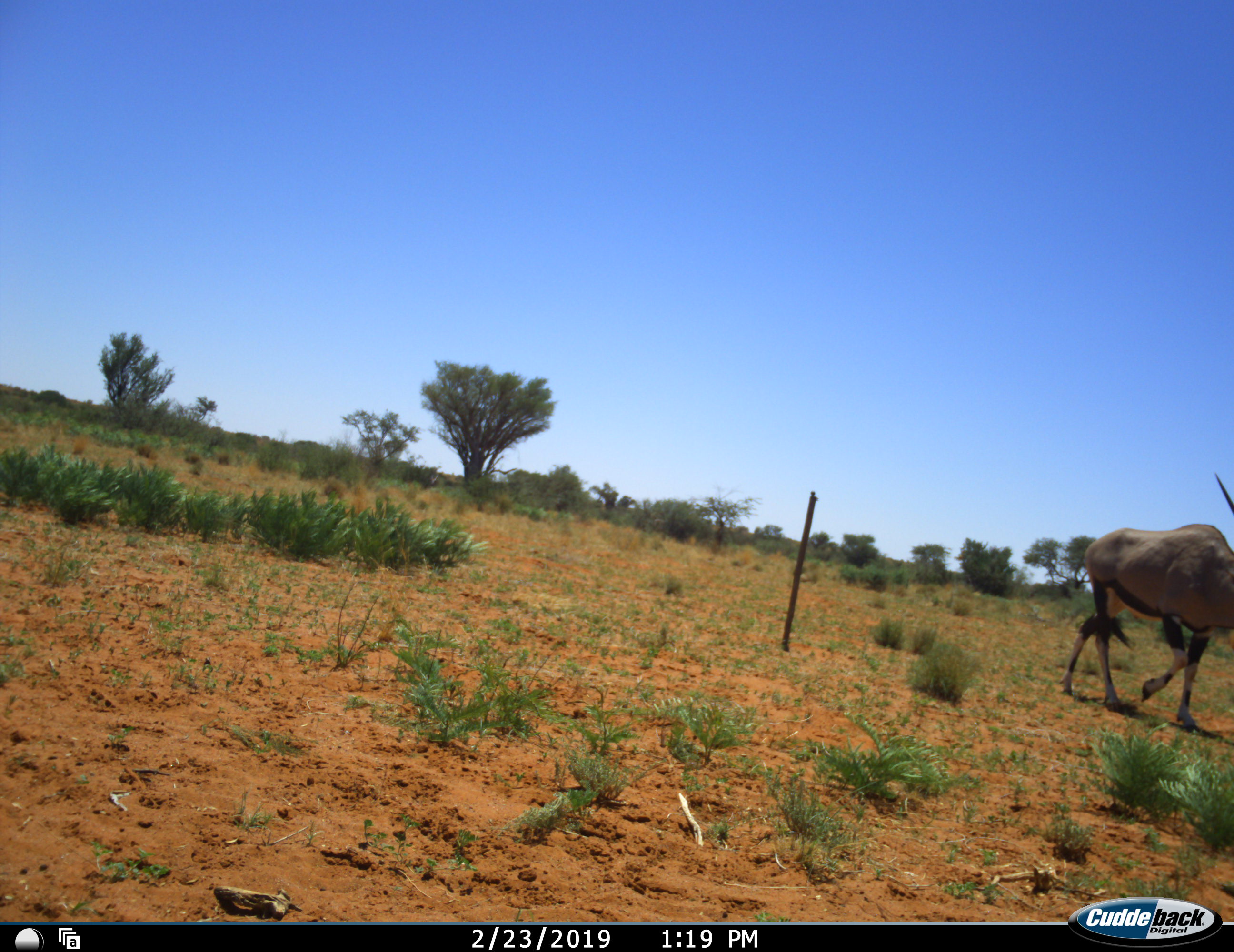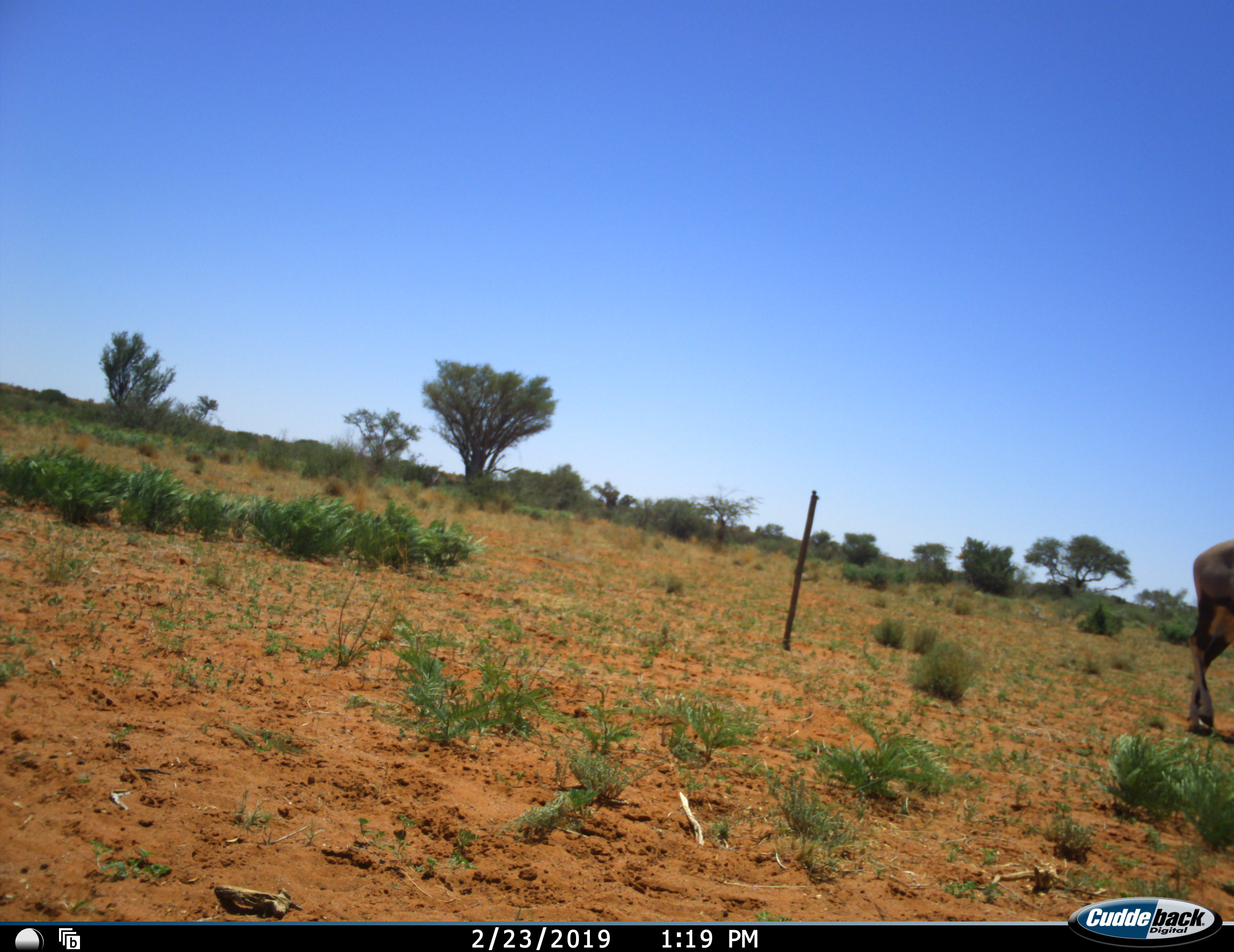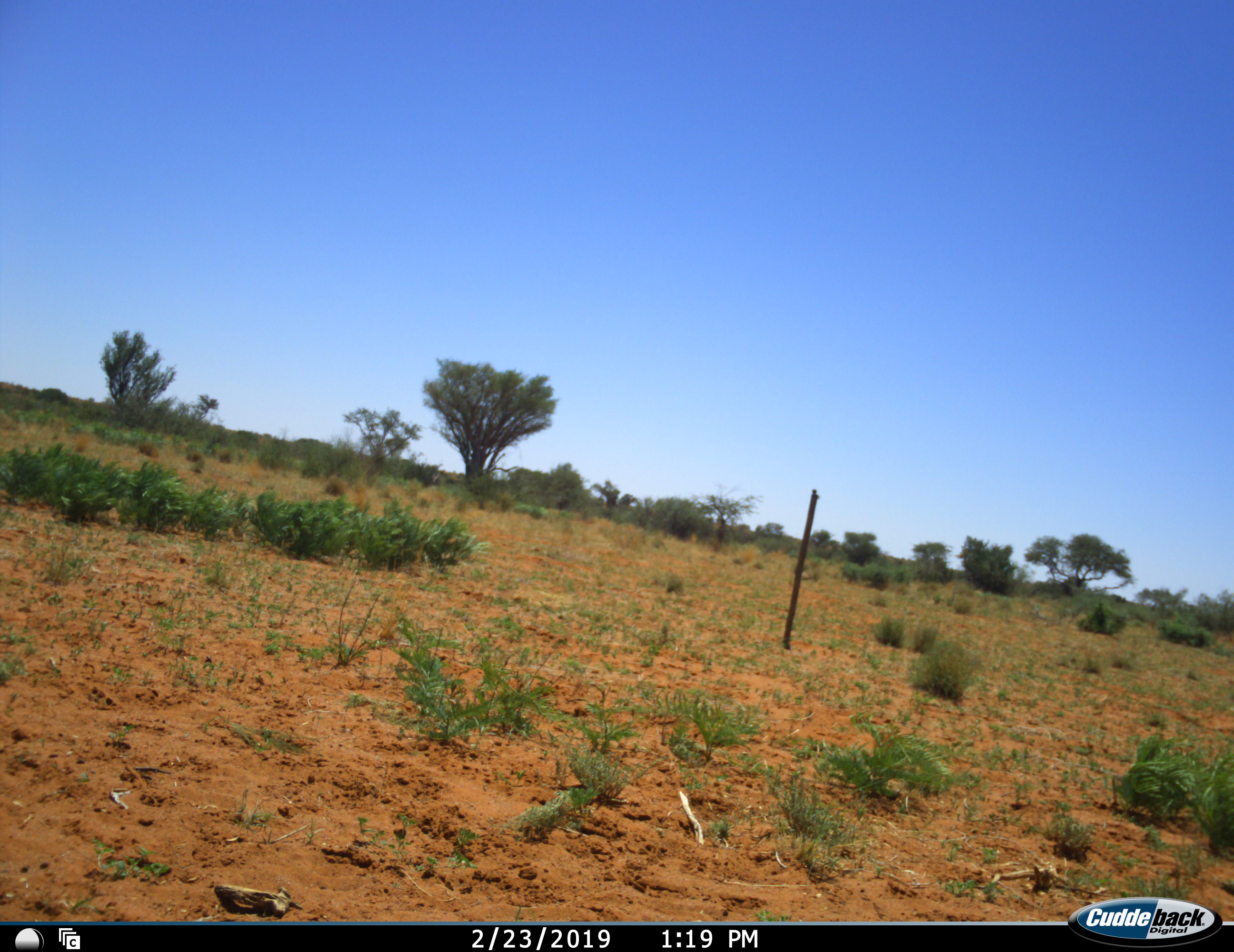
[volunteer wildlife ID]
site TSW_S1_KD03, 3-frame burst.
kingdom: Animalia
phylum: Chordata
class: Mammalia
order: Artiodactyla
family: Bovidae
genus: Oryx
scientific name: Oryx gazella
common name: gemsbok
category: oryx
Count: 1.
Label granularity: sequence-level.